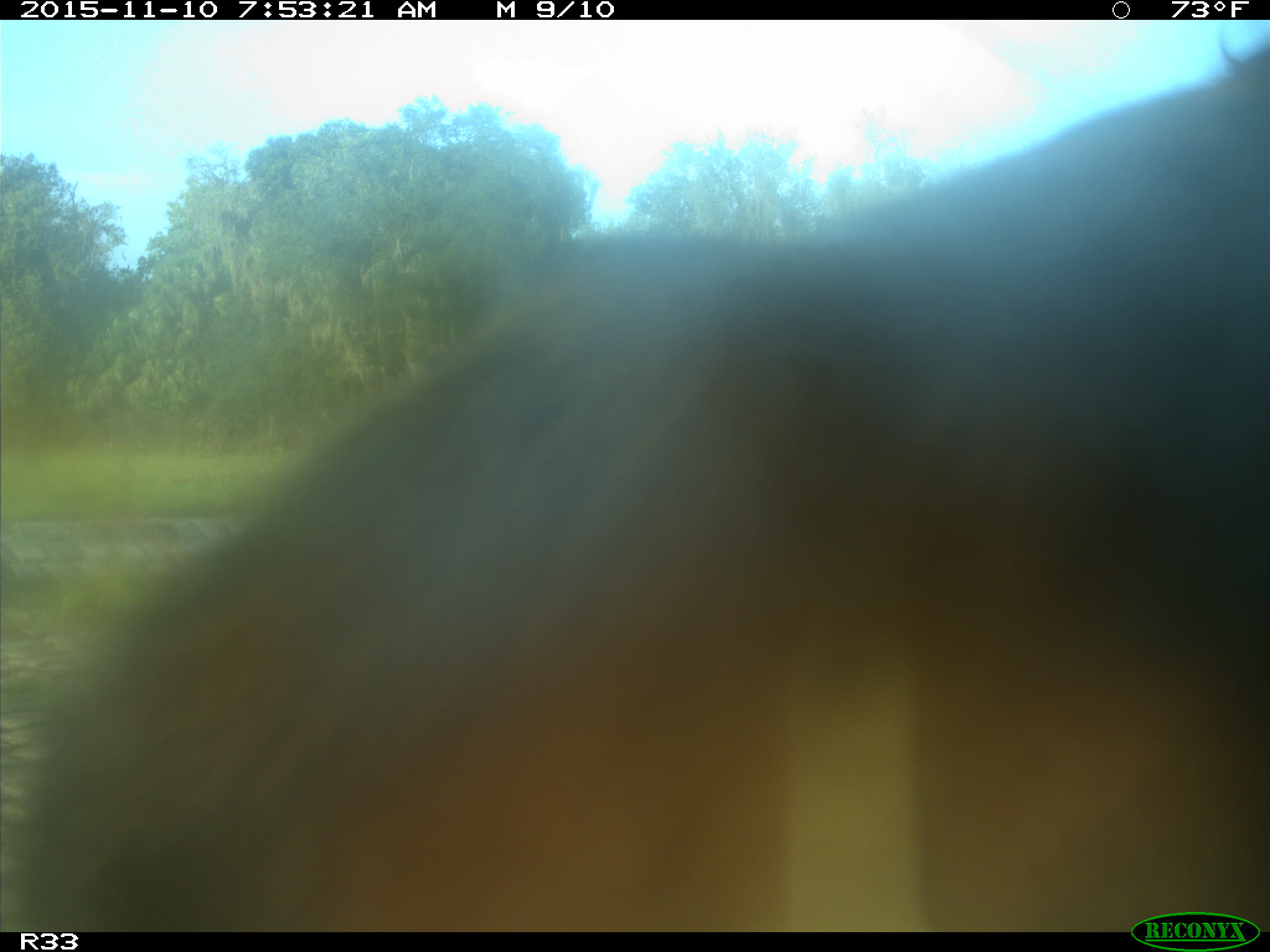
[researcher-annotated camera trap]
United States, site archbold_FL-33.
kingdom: Animalia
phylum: Chordata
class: Mammalia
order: Artiodactyla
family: Bovidae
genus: Bos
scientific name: Bos taurus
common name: domestic cow